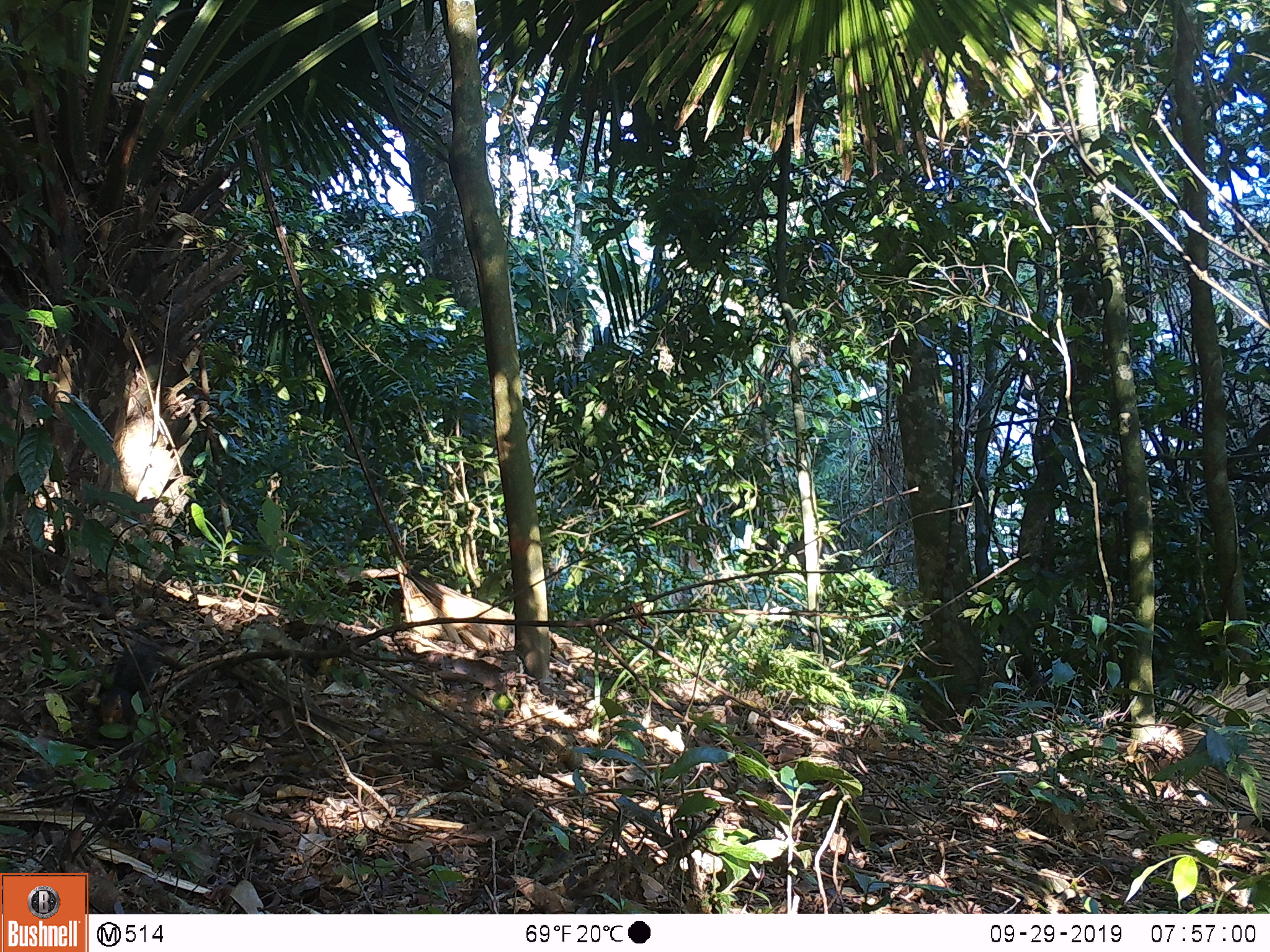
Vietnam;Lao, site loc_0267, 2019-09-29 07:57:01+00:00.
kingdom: Animalia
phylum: Chordata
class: Mammalia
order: Rodentia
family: Sciuridae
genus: Dremomys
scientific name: Dremomys rufigenis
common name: red-cheeked squirrel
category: red cheeked squirrel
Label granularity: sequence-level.